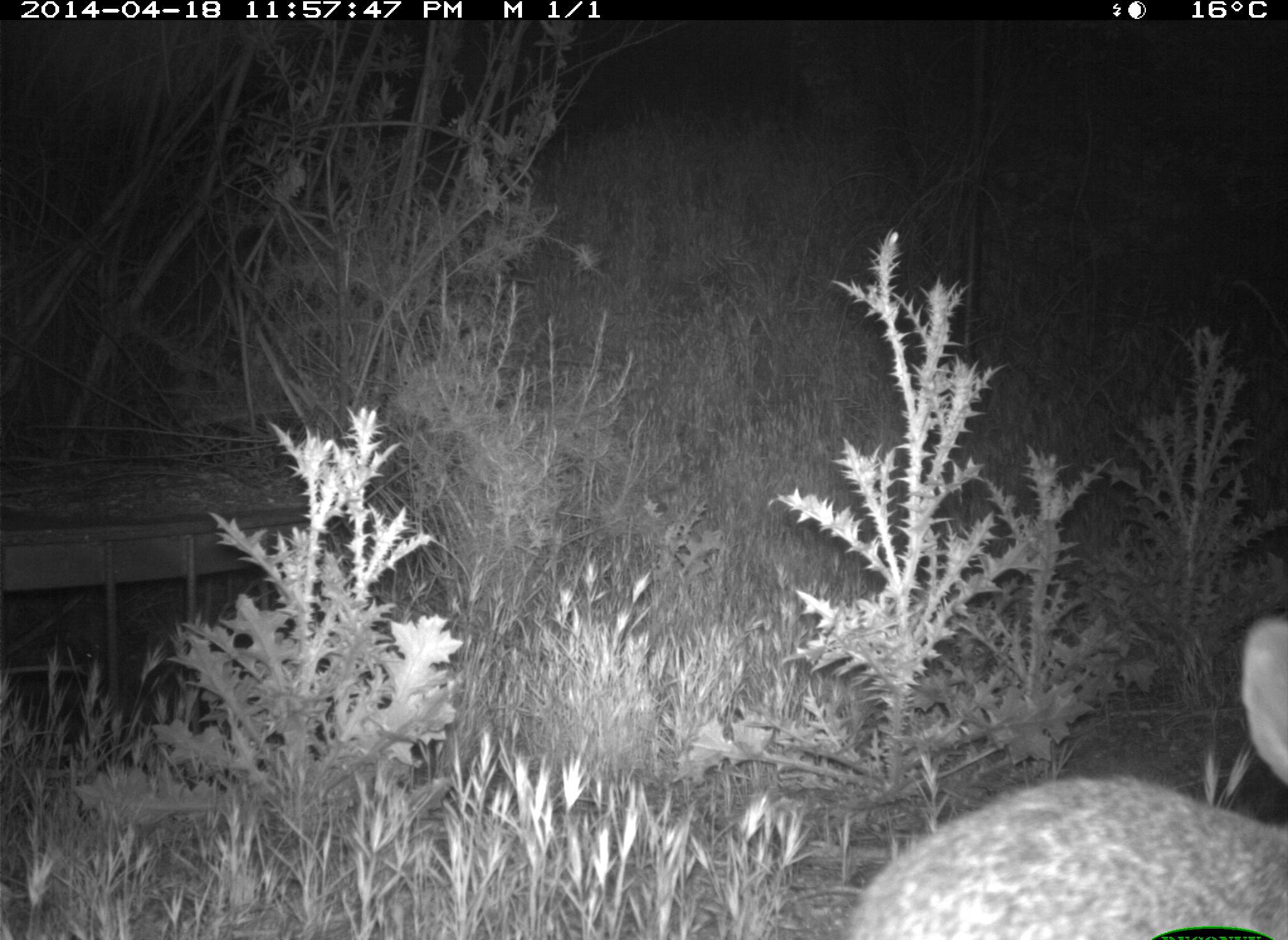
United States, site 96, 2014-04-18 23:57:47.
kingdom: Animalia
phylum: Chordata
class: Mammalia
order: Lagomorpha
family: Leporidae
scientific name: Leporidae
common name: rabbits and hares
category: rabbit